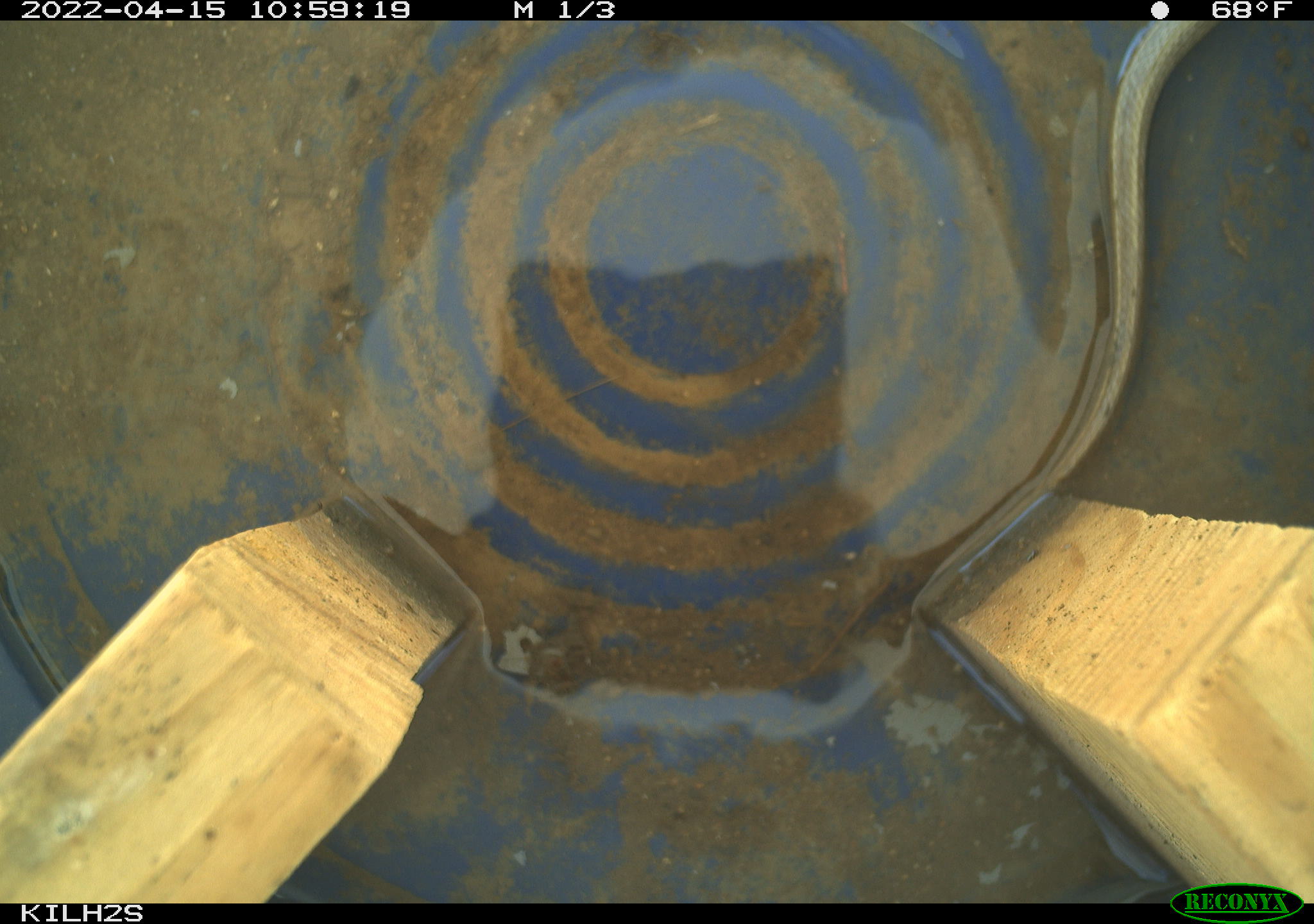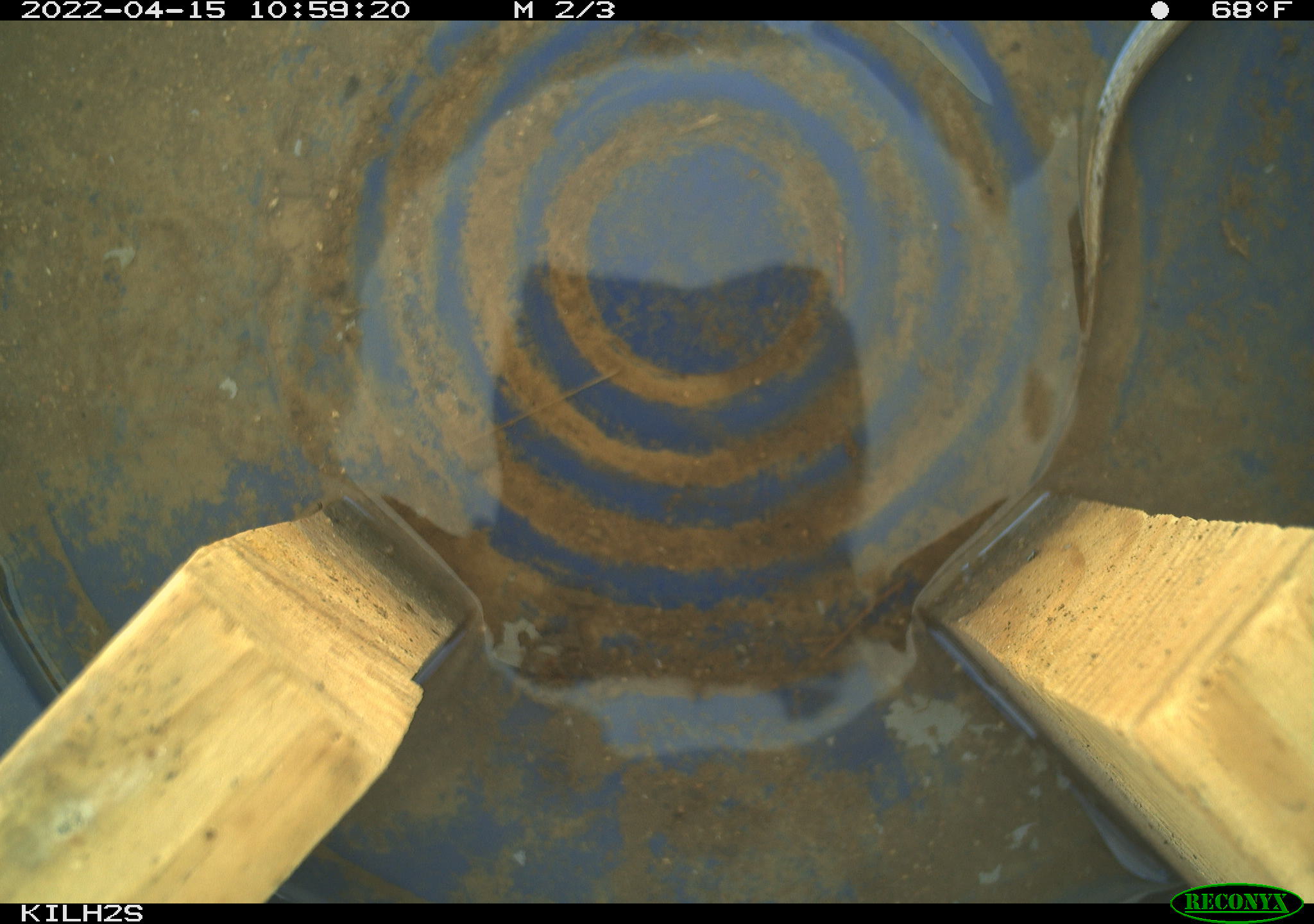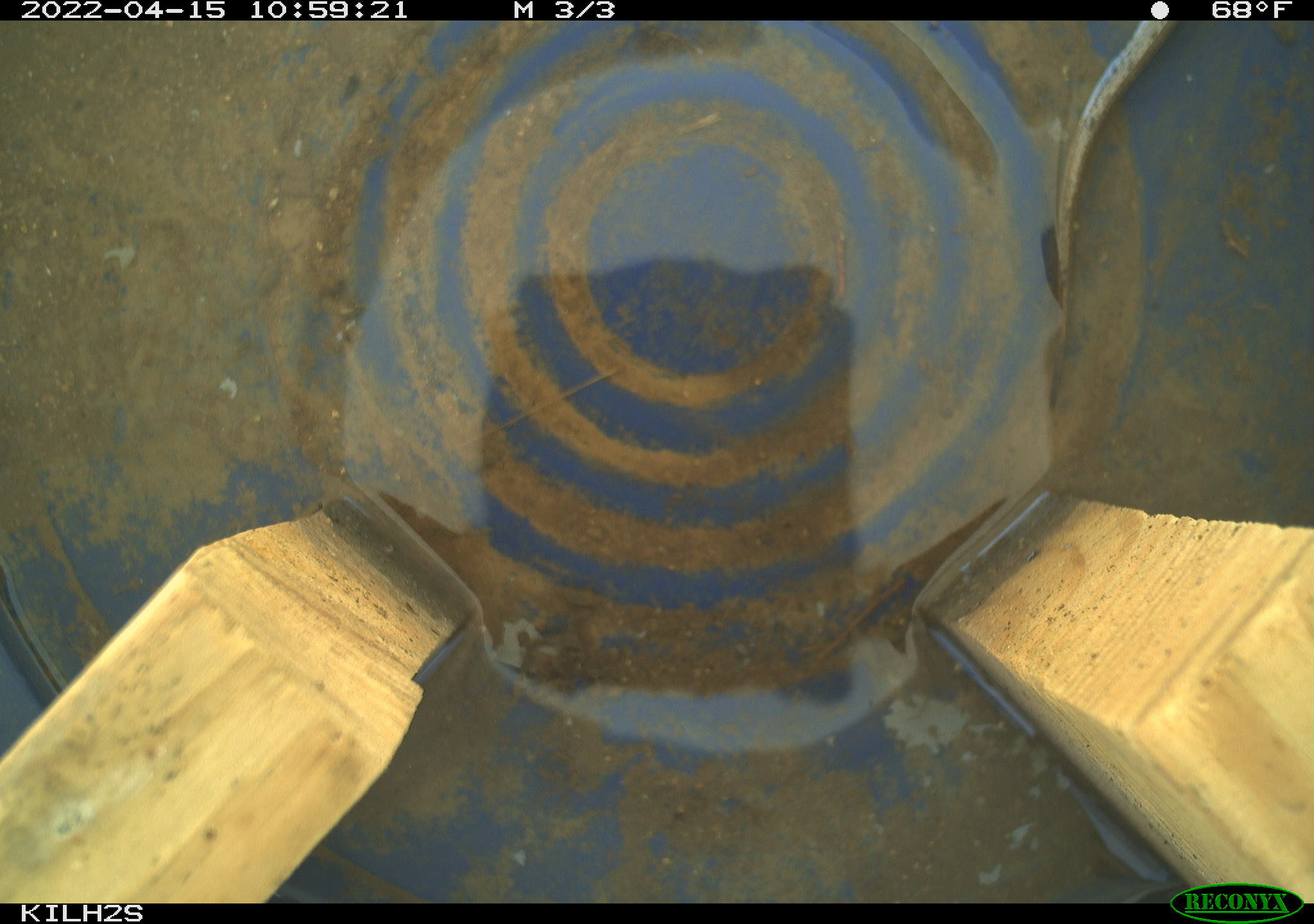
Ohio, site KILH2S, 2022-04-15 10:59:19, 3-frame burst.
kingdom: Animalia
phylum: Chordata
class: Reptilia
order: Squamata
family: Colubridae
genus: Thamnophis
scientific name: Thamnophis sirtalis sirtalis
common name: eastern gartersnake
Eastern gartersnake (Thamnophis sirtalis sirtalis).